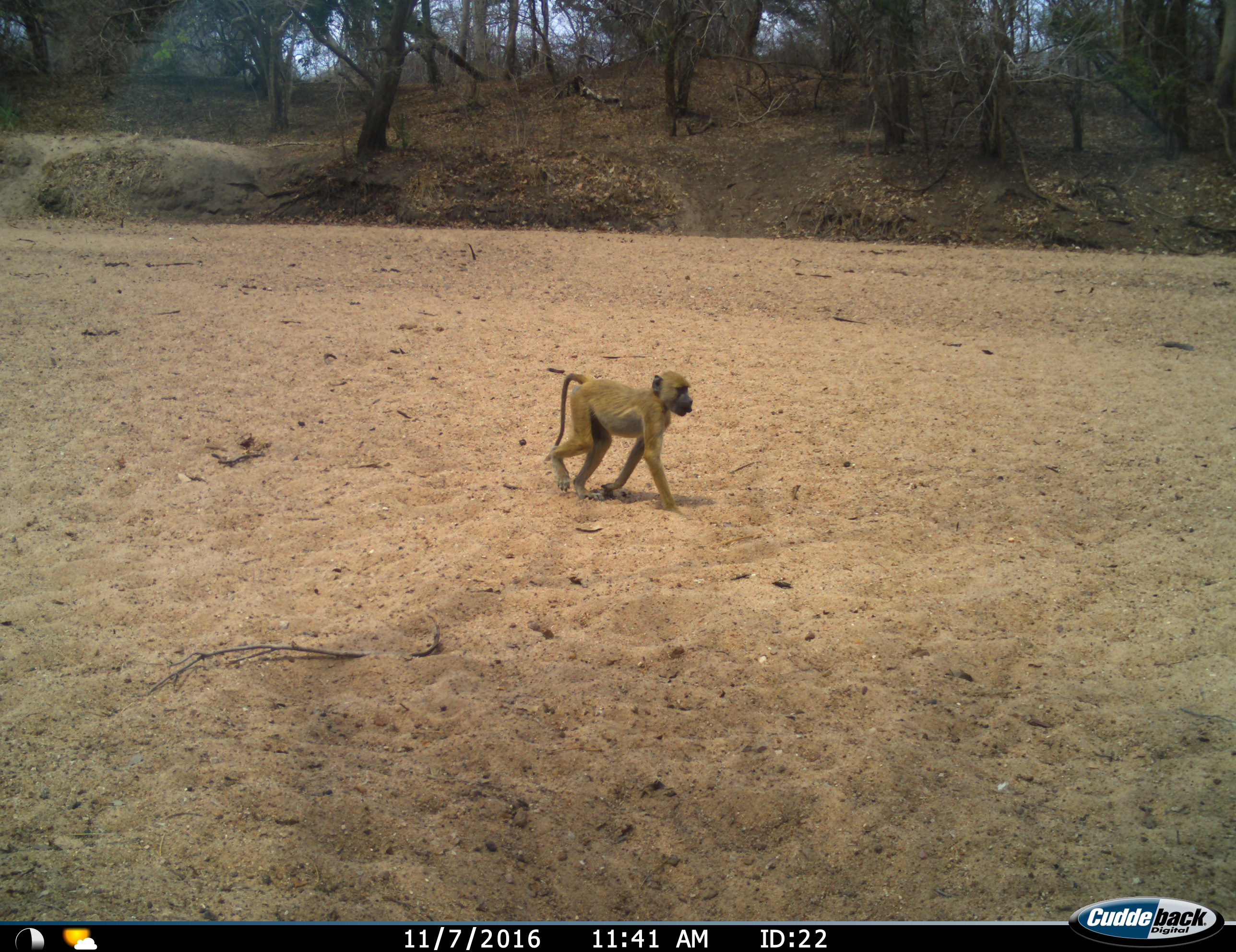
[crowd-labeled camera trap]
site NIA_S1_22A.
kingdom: Animalia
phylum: Chordata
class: Mammalia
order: Primates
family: Cercopithecidae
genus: Papio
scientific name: Papio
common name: baboon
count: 1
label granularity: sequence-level